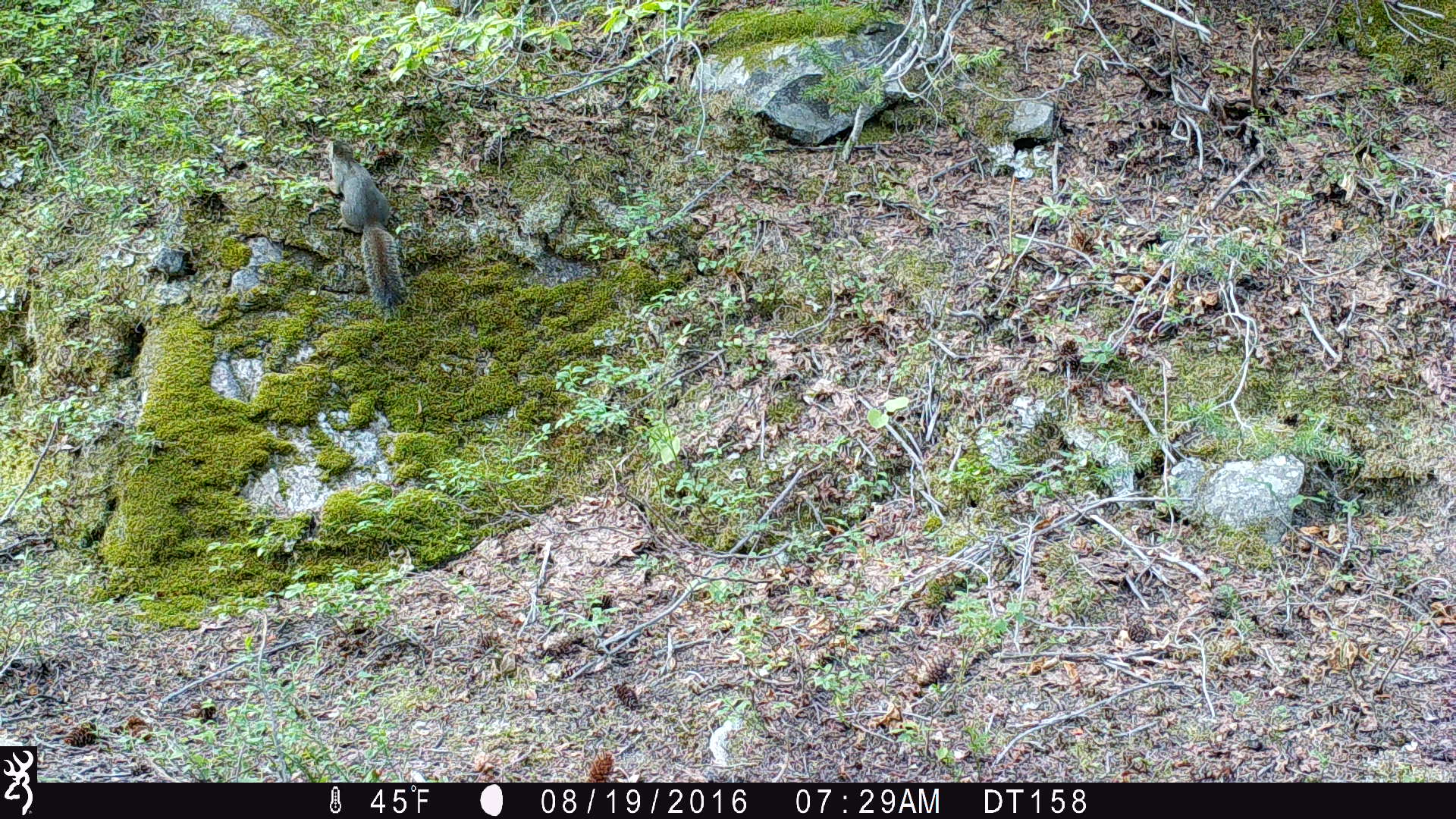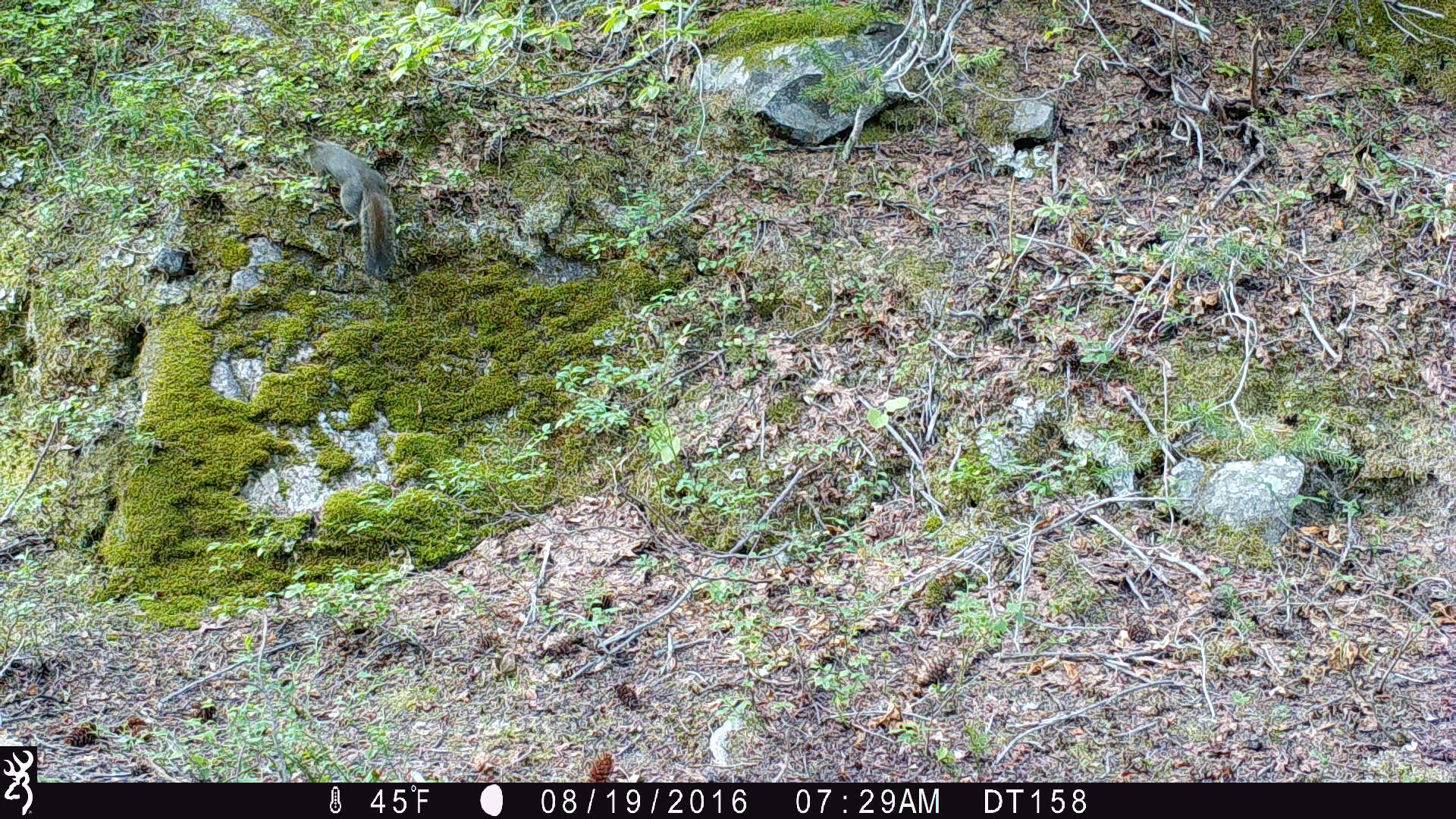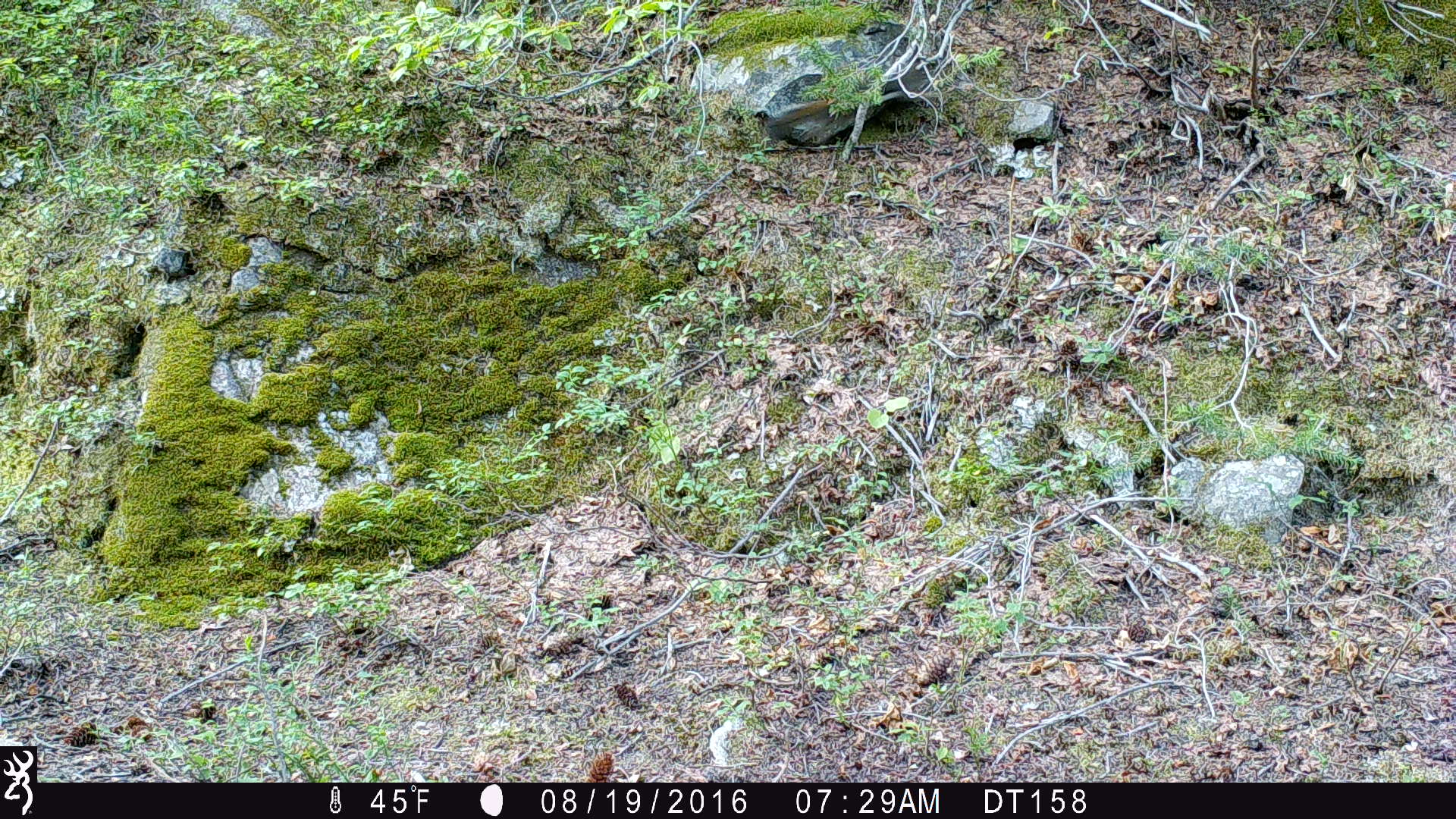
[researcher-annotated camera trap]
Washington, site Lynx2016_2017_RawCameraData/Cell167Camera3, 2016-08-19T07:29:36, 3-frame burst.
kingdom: Animalia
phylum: Chordata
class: Mammalia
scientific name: Mammalia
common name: small mammal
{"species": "small mammal (Mammalia)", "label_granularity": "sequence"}